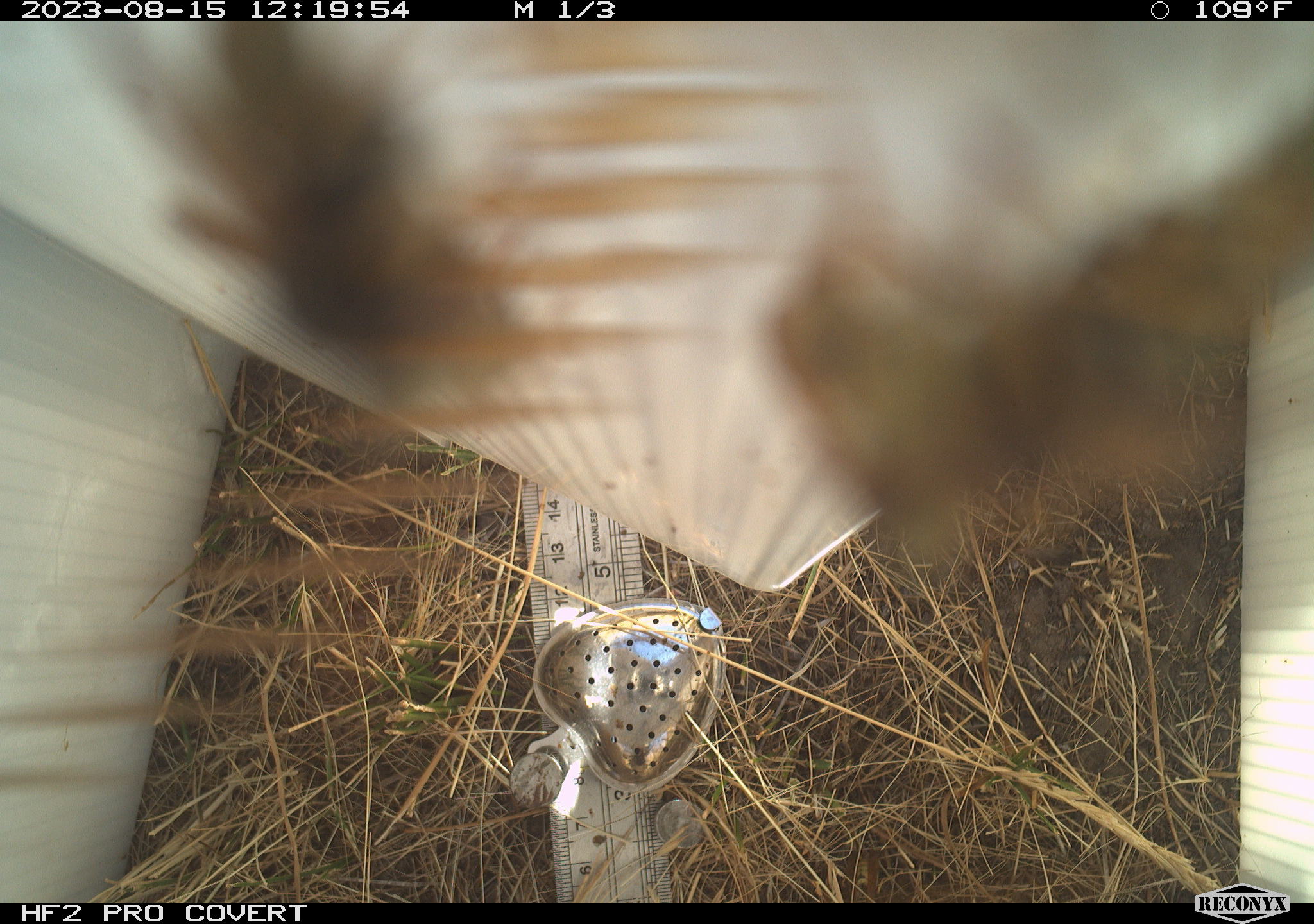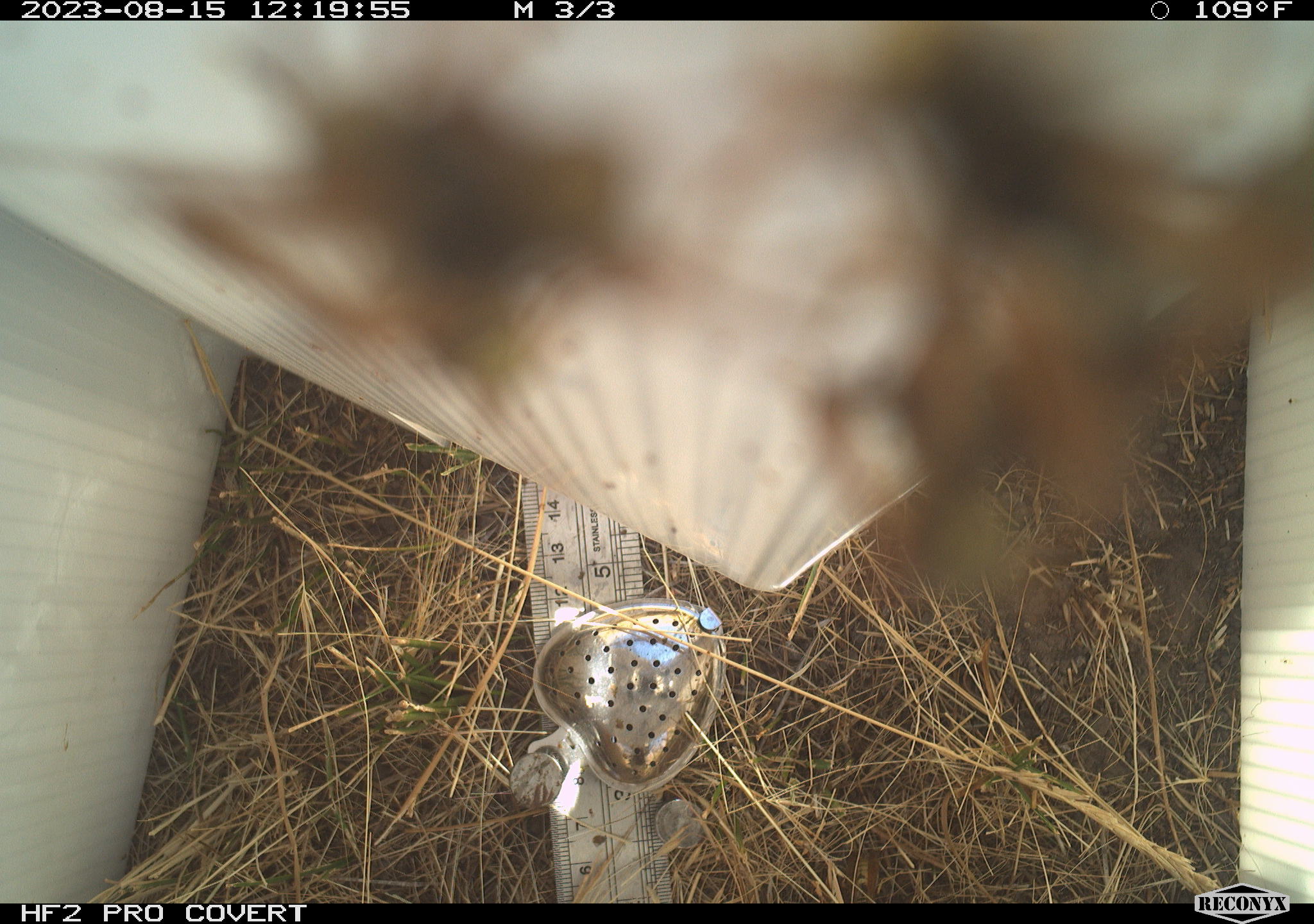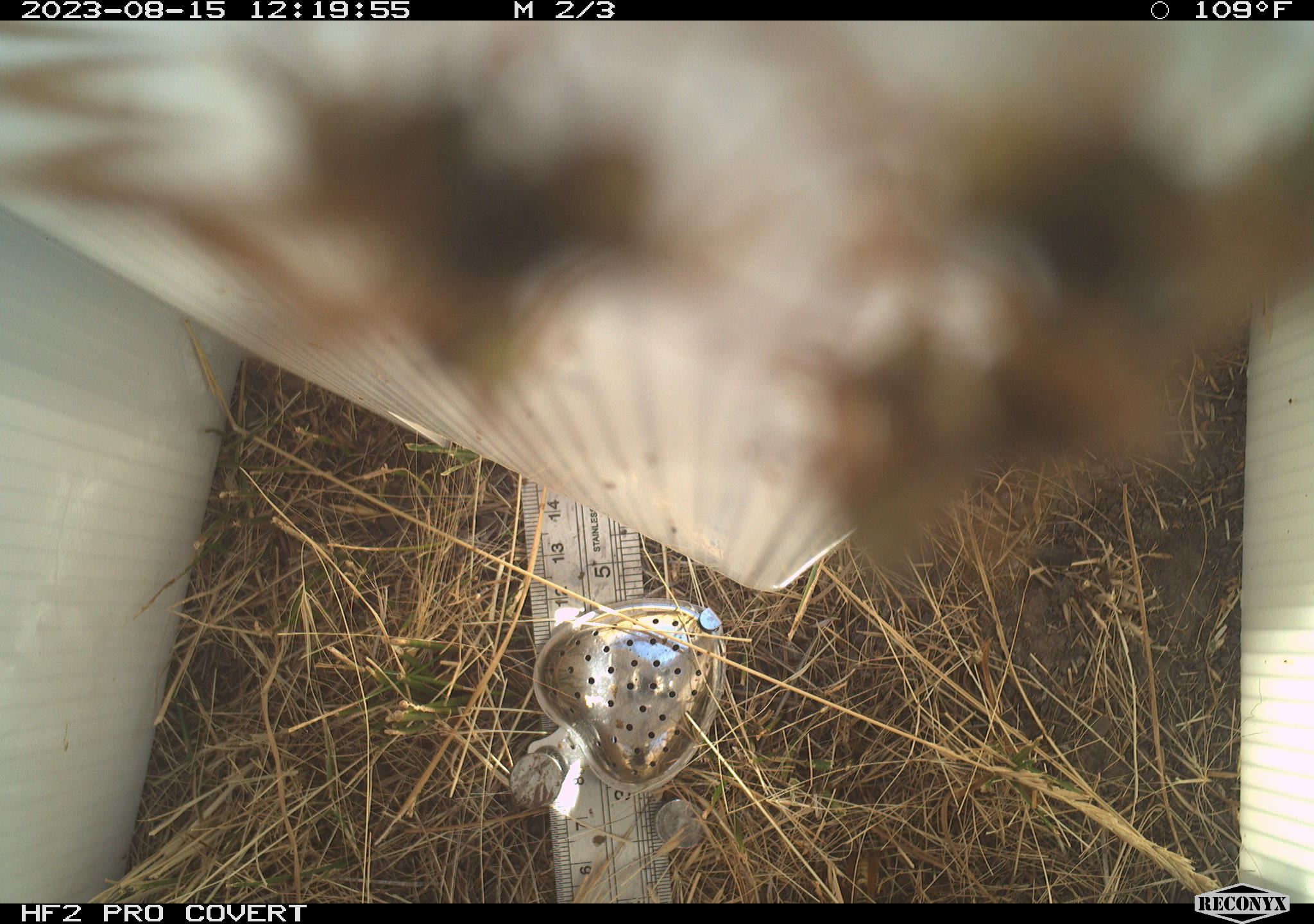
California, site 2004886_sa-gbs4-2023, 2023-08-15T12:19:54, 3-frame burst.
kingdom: Animalia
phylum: Arthropoda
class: Insecta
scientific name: Insecta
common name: insect